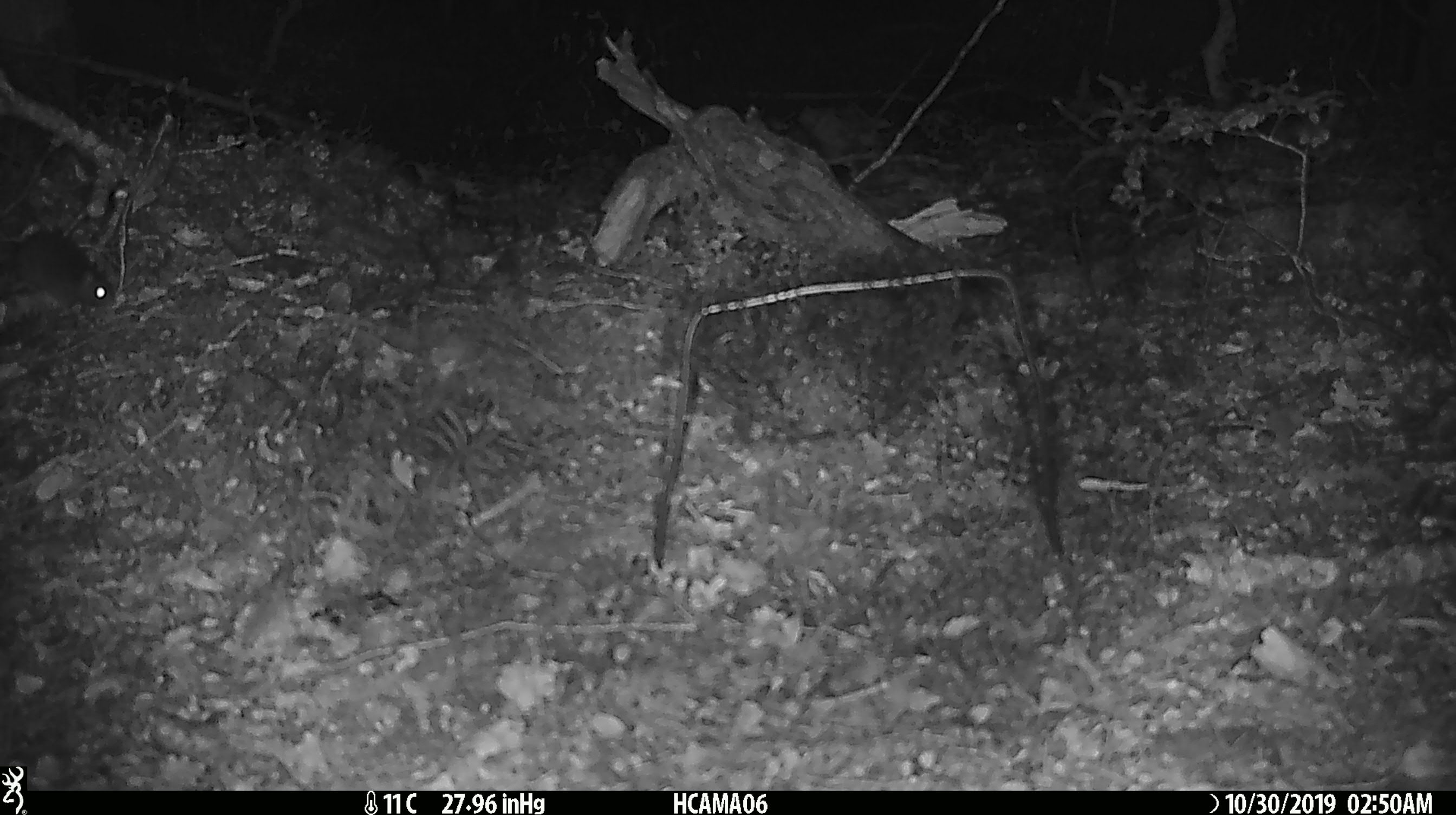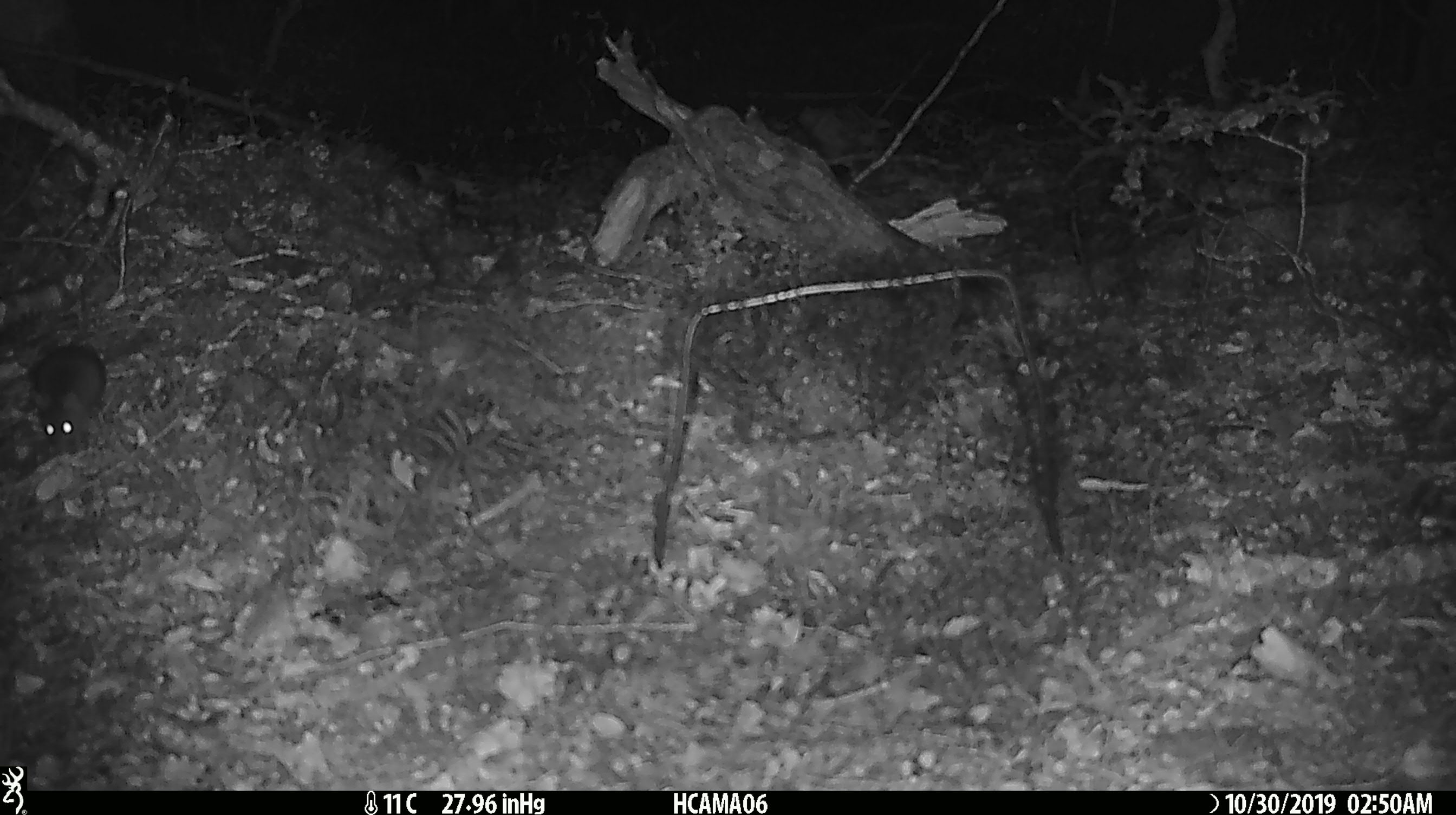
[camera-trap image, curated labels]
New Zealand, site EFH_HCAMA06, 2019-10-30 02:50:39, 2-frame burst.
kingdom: Animalia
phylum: Chordata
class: Mammalia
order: Rodentia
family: Muridae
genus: Mus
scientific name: Mus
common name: mouse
Mouse (Mus).